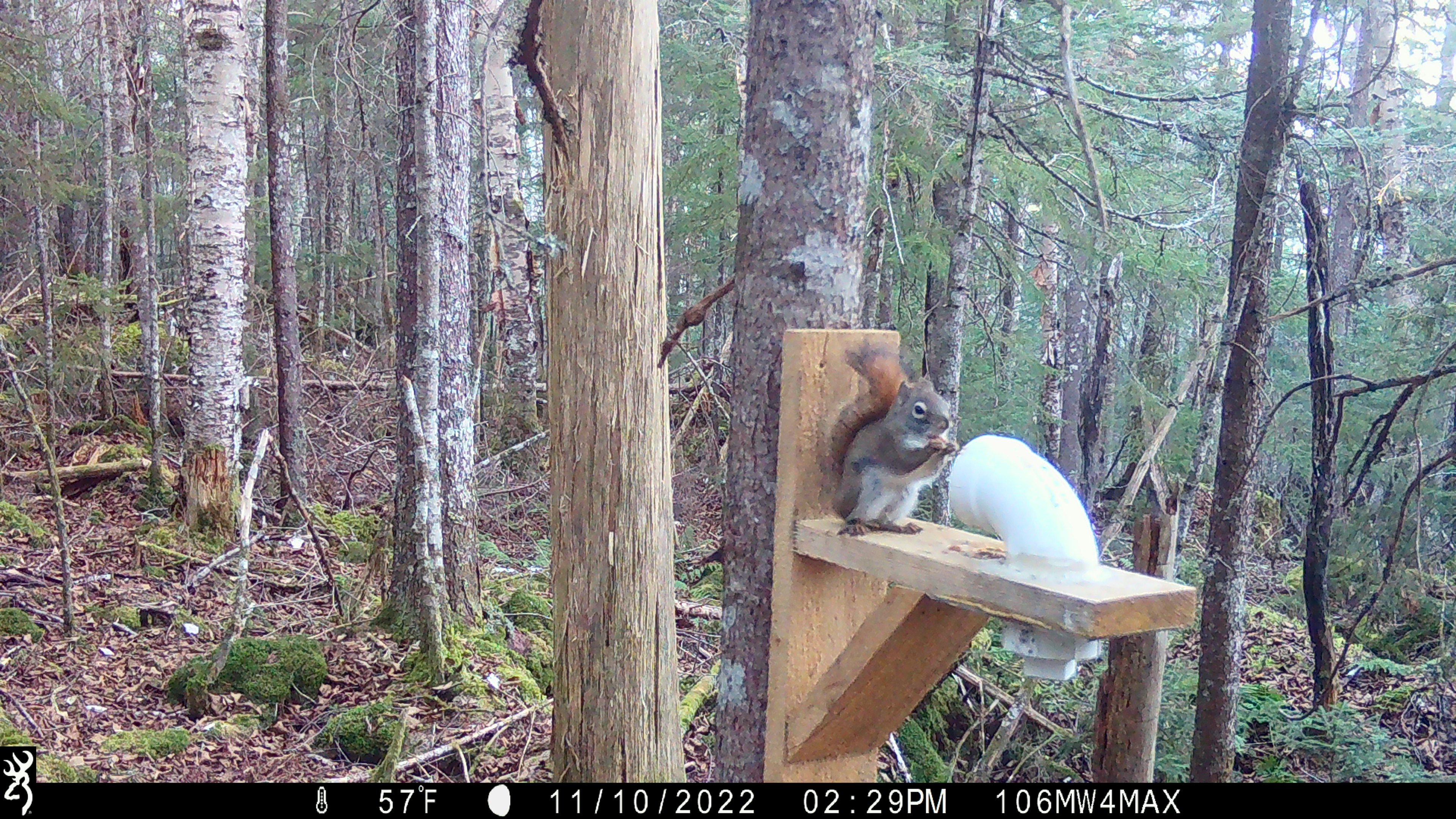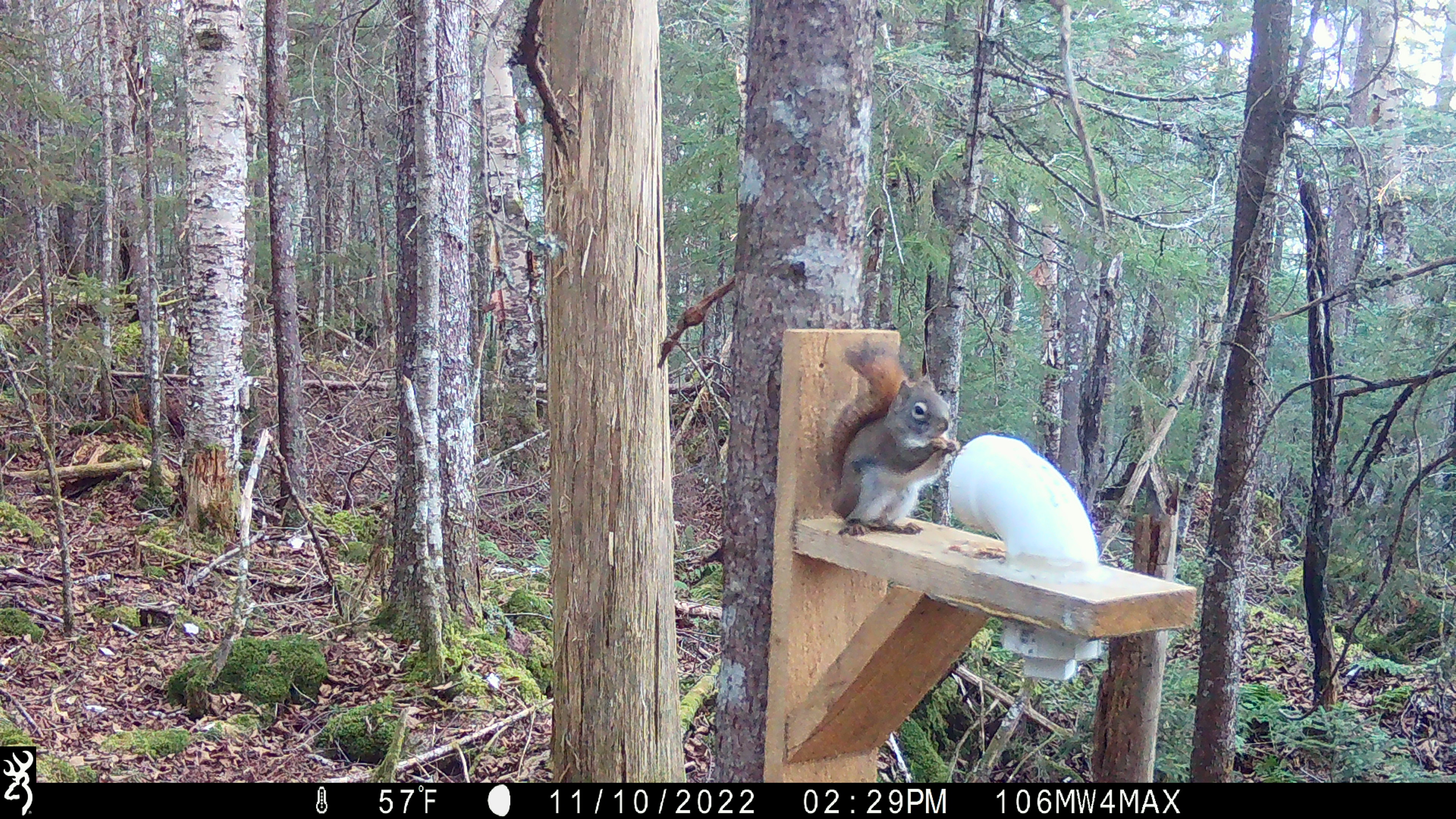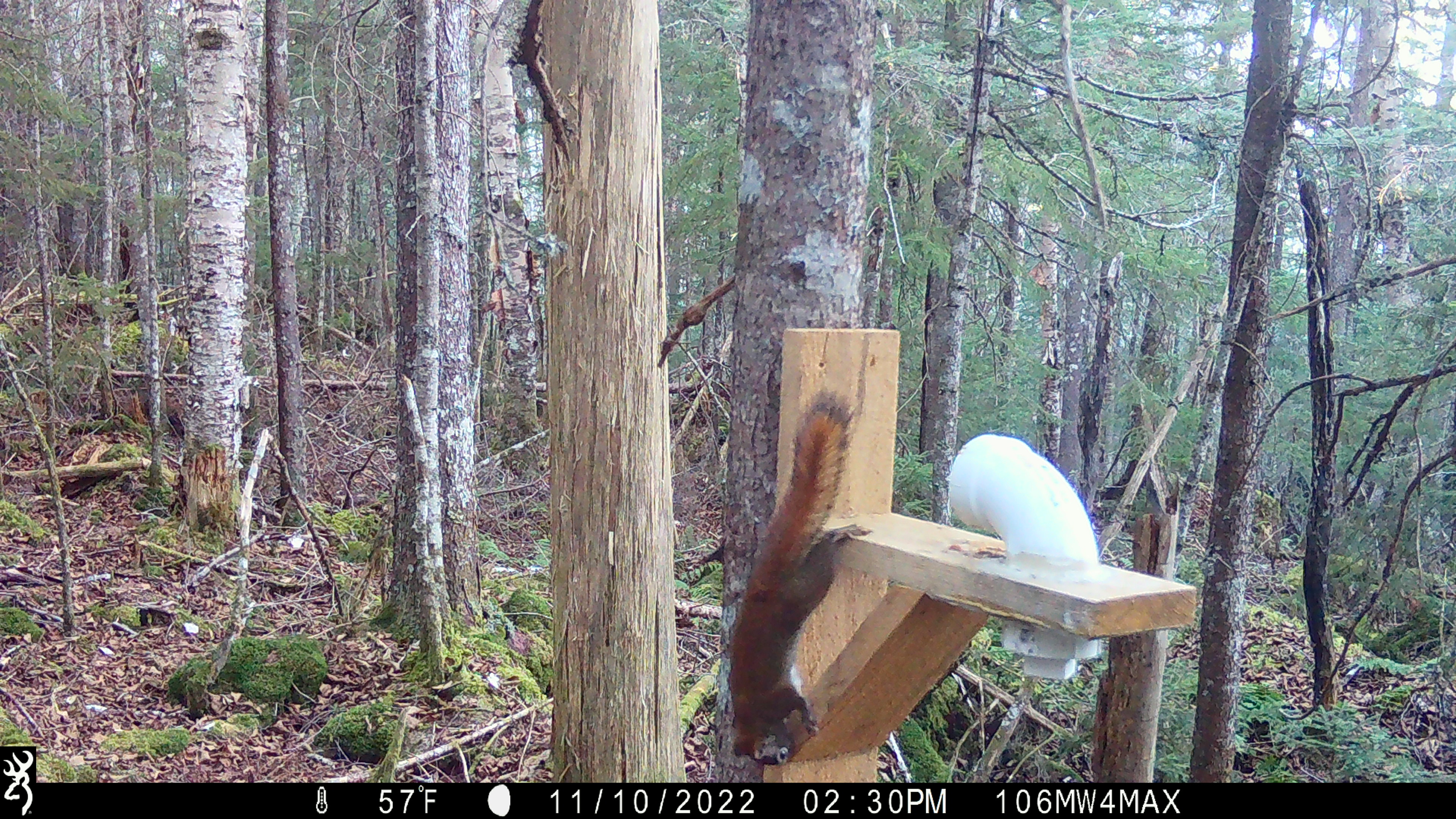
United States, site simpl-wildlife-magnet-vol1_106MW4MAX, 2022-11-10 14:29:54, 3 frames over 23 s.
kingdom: Animalia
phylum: Chordata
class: Mammalia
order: Rodentia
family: Sciuridae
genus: Tamiasciurus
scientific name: Tamiasciurus hudsonicus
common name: red squirrel